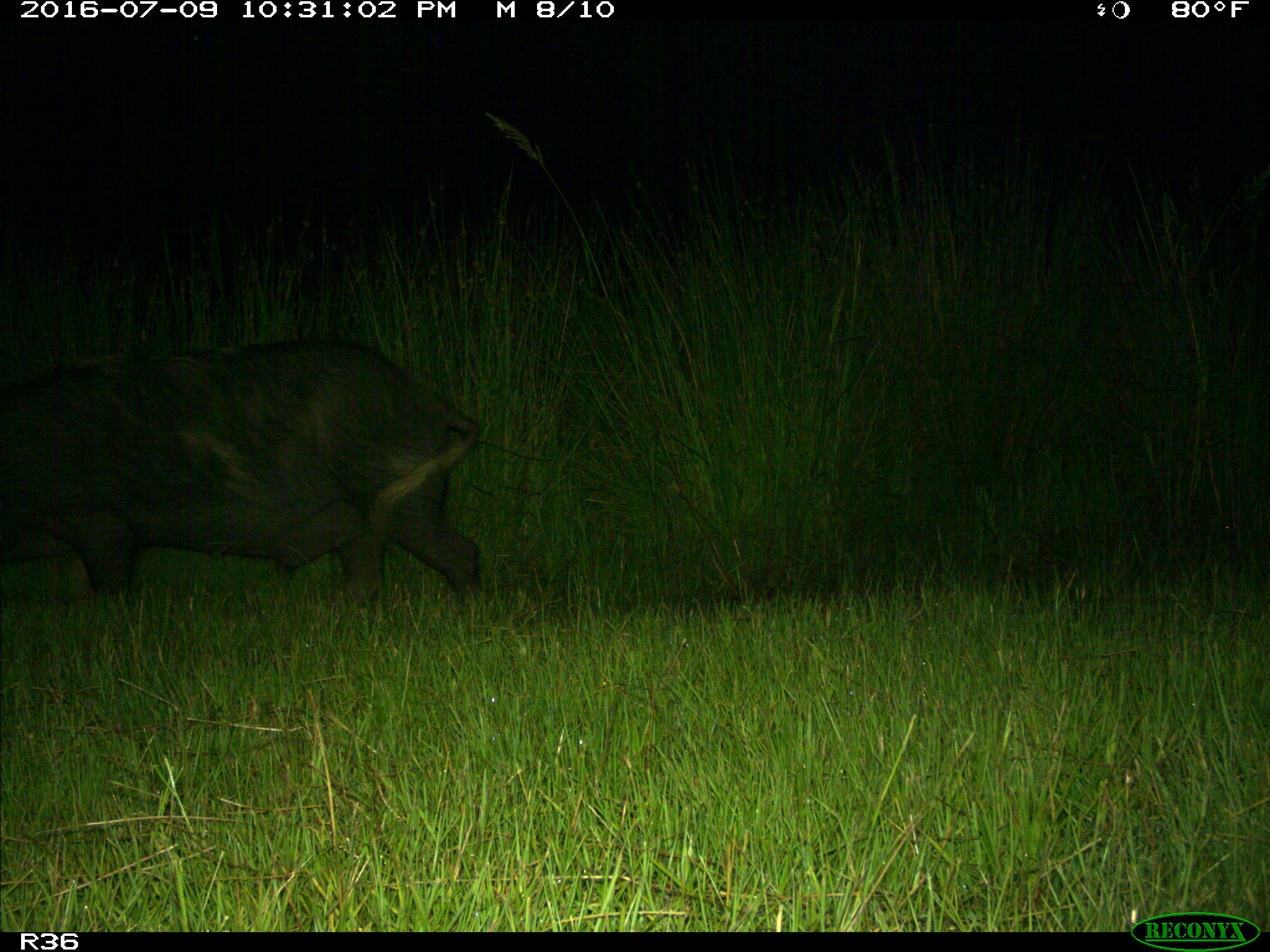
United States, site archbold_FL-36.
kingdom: Animalia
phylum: Chordata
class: Mammalia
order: Artiodactyla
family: Suidae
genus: Sus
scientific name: Sus scrofa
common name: wild boar